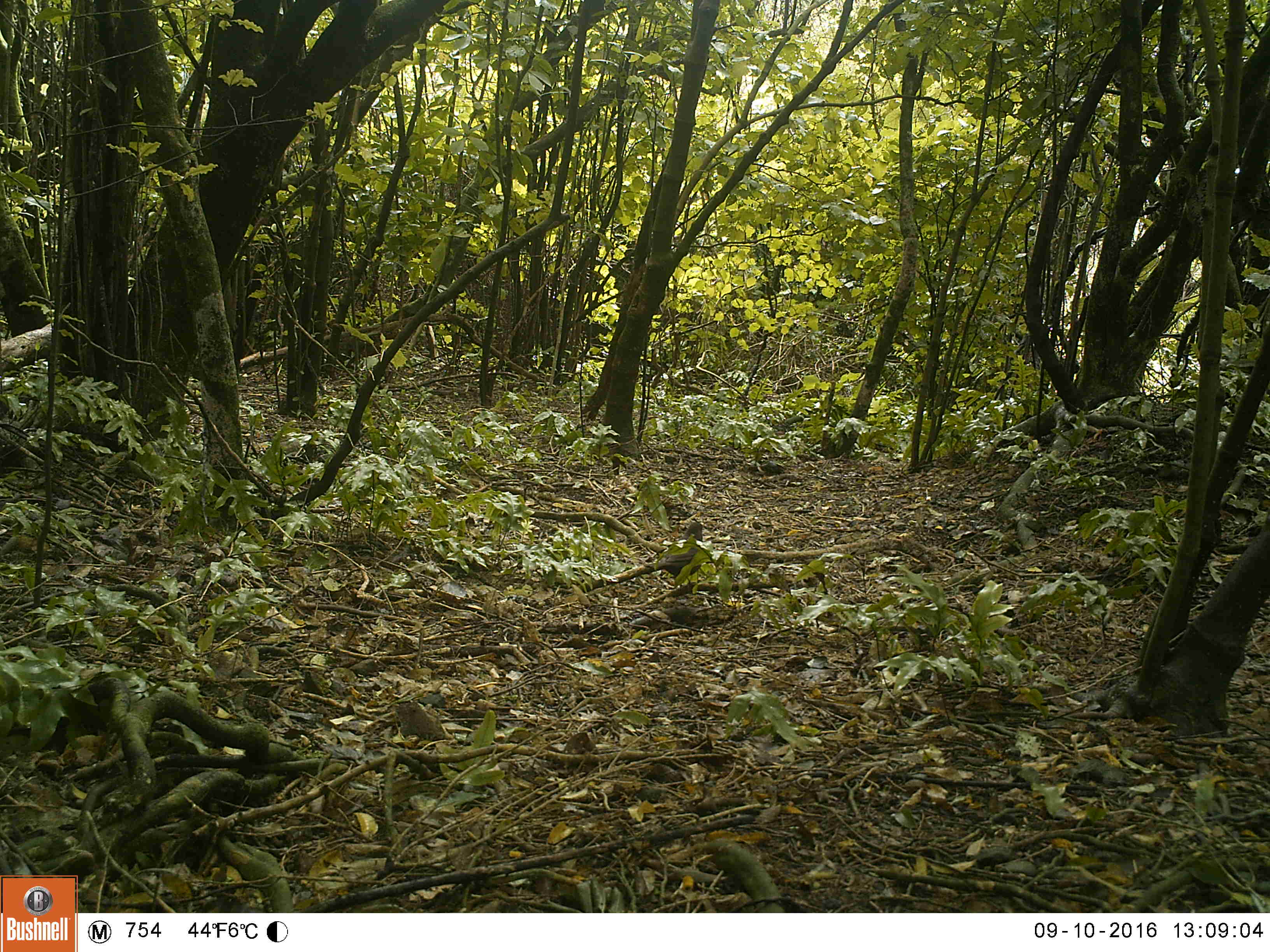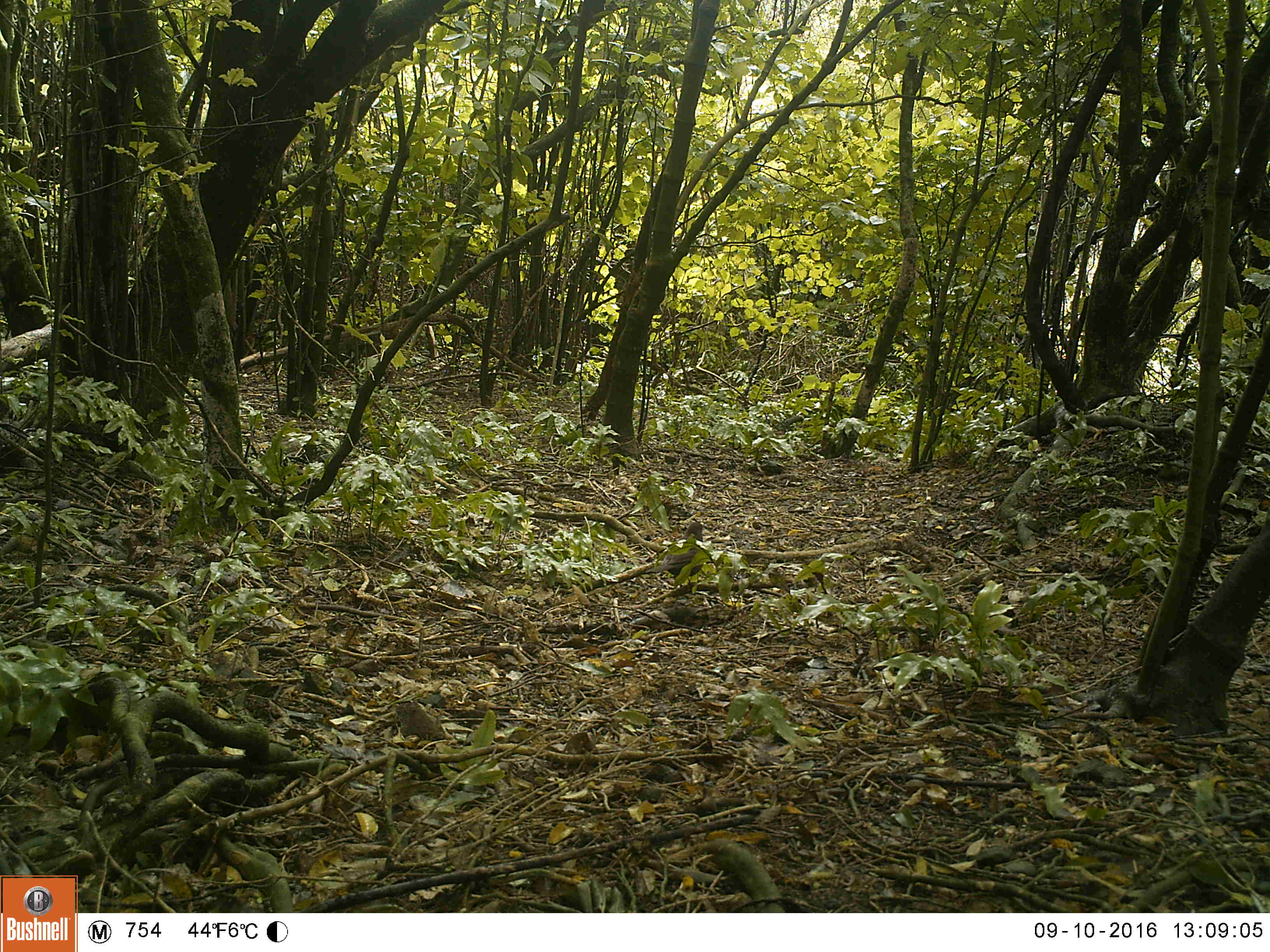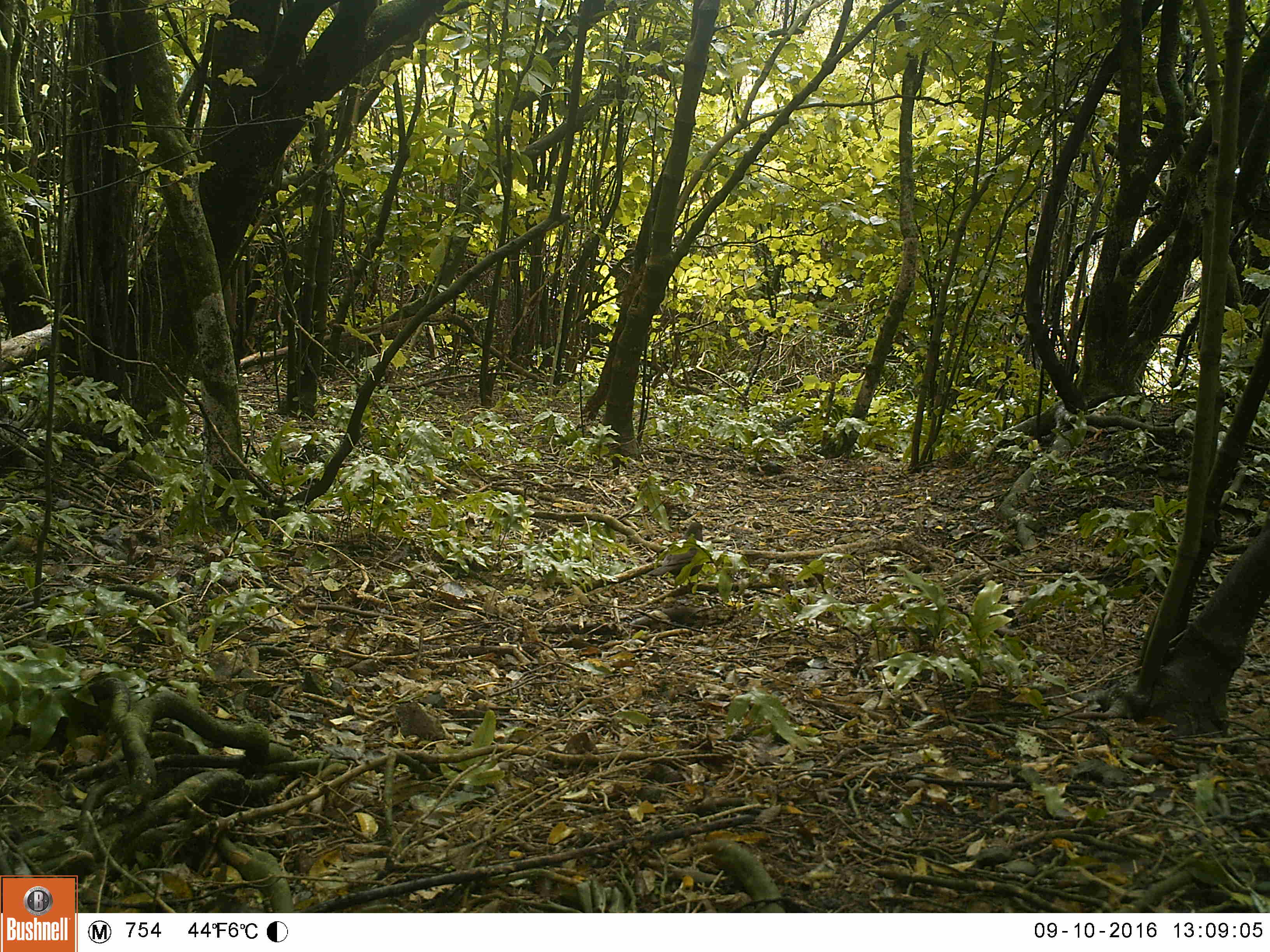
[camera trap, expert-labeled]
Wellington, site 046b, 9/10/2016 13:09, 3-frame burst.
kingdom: Animalia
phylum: Chordata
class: Aves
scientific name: Aves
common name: bird